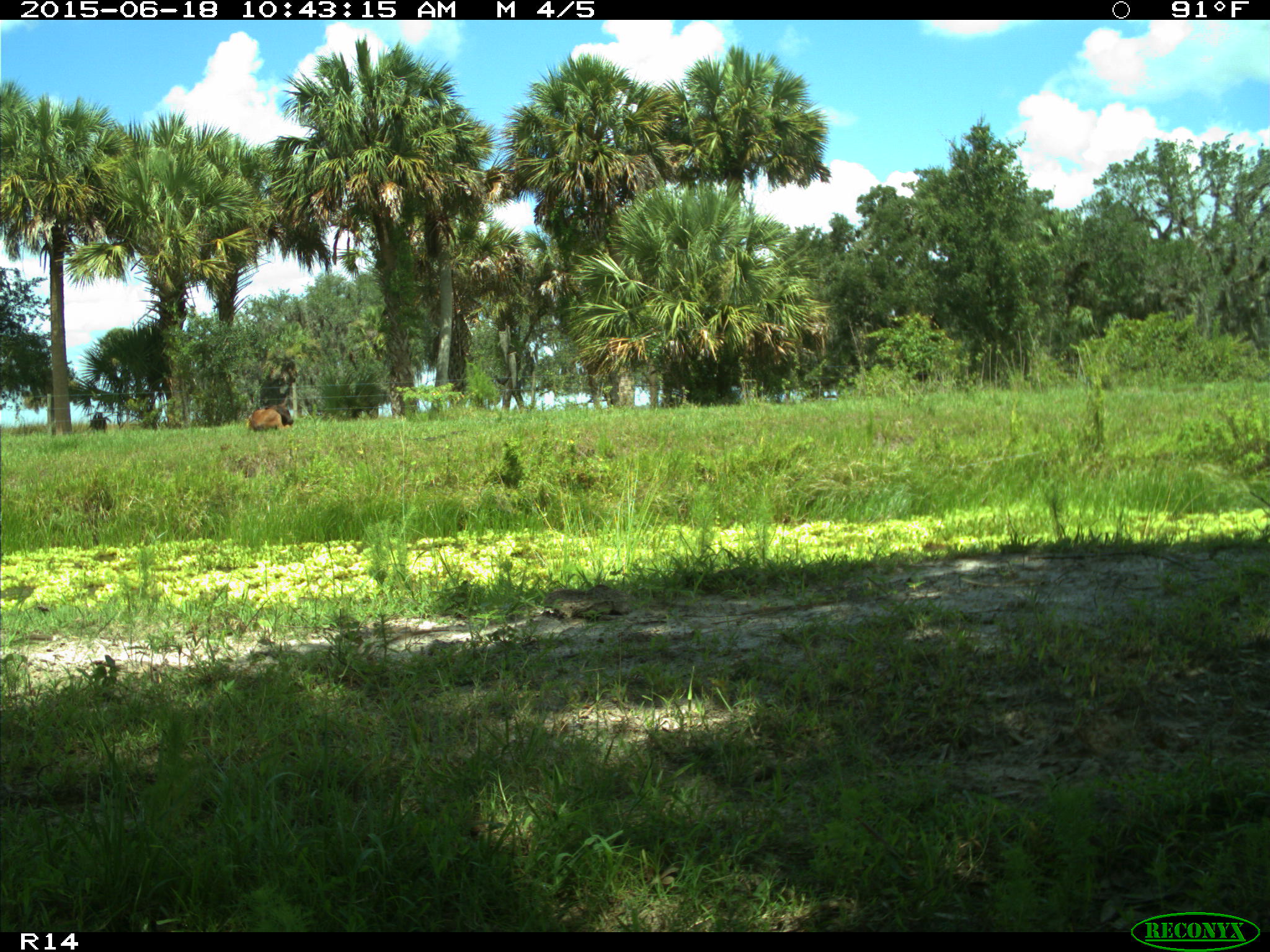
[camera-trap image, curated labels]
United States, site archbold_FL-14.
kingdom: Animalia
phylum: Chordata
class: Mammalia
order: Artiodactyla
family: Bovidae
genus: Bos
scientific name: Bos taurus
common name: domestic cow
Bos taurus (domestic cow).